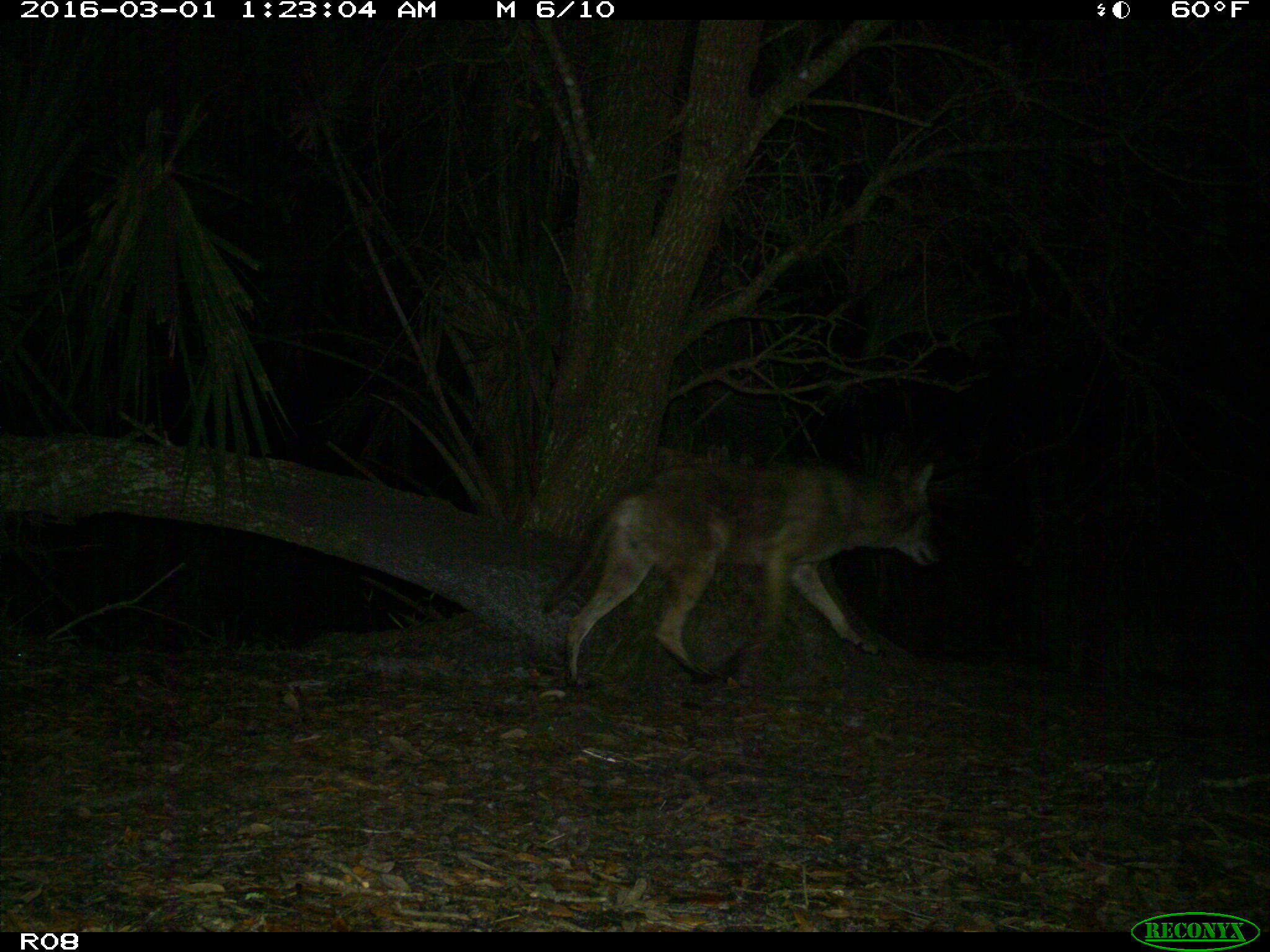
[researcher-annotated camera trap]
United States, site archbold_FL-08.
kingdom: Animalia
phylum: Chordata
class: Mammalia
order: Carnivora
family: Canidae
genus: Canis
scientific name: Canis latrans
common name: coyote